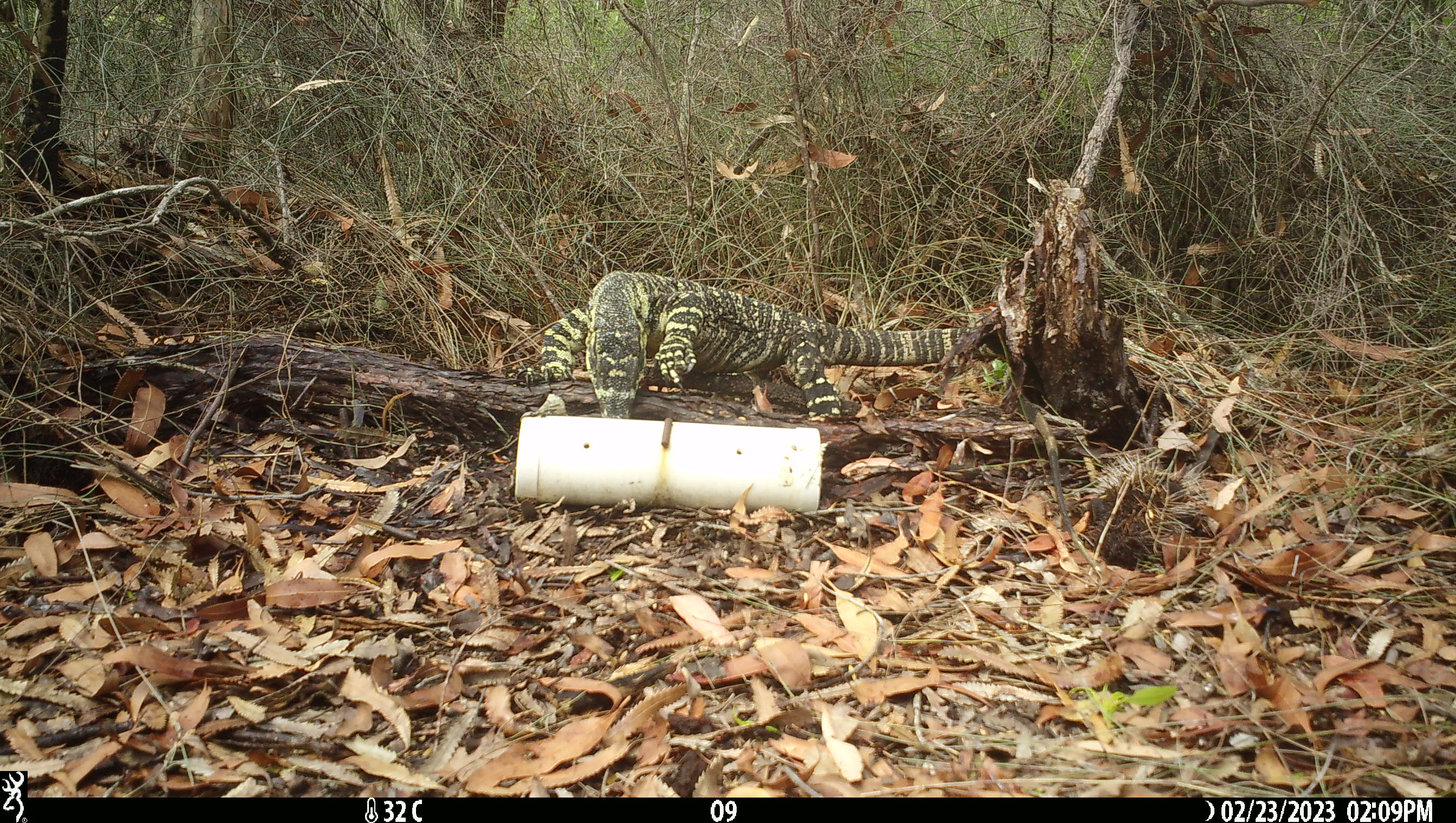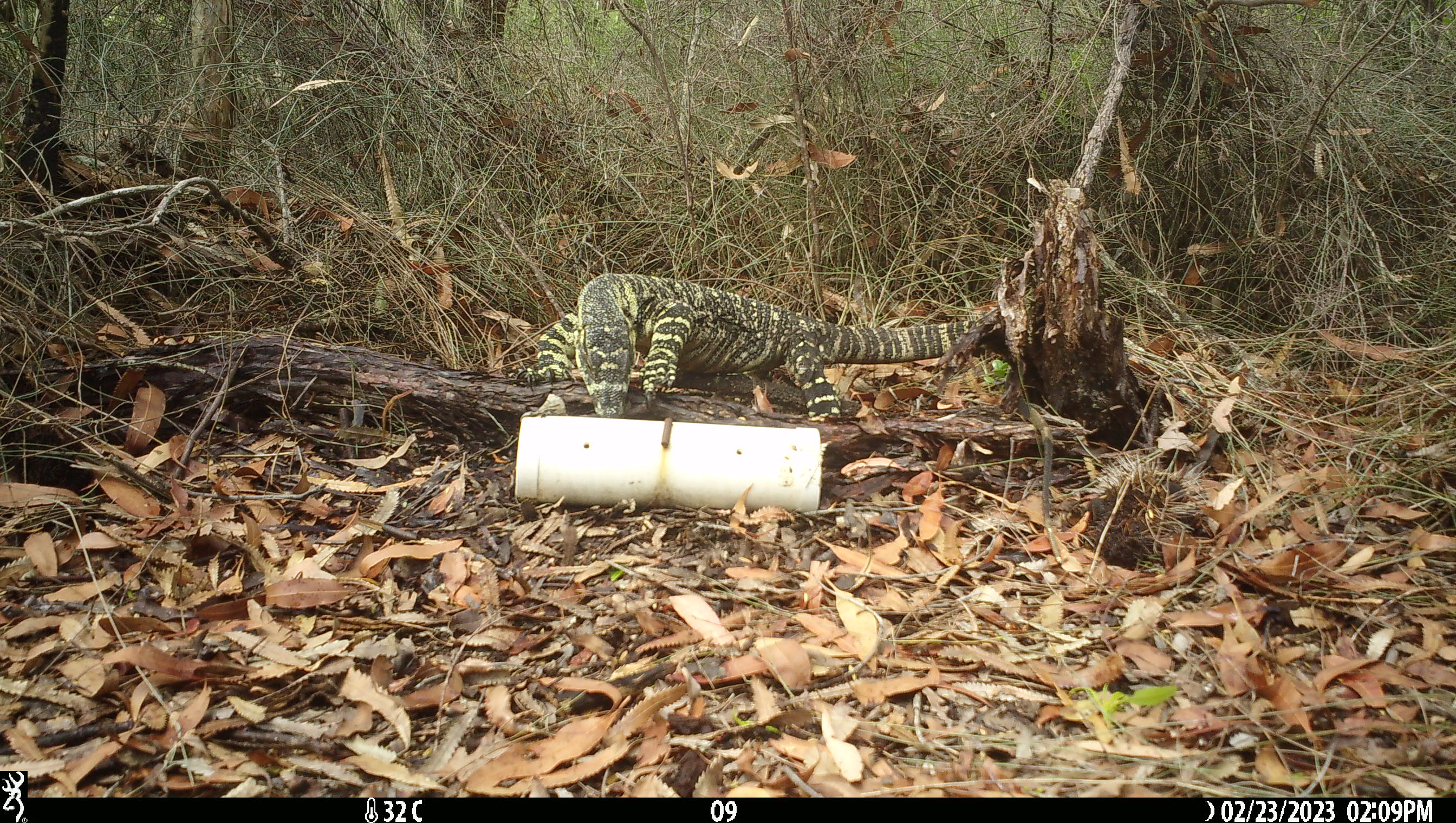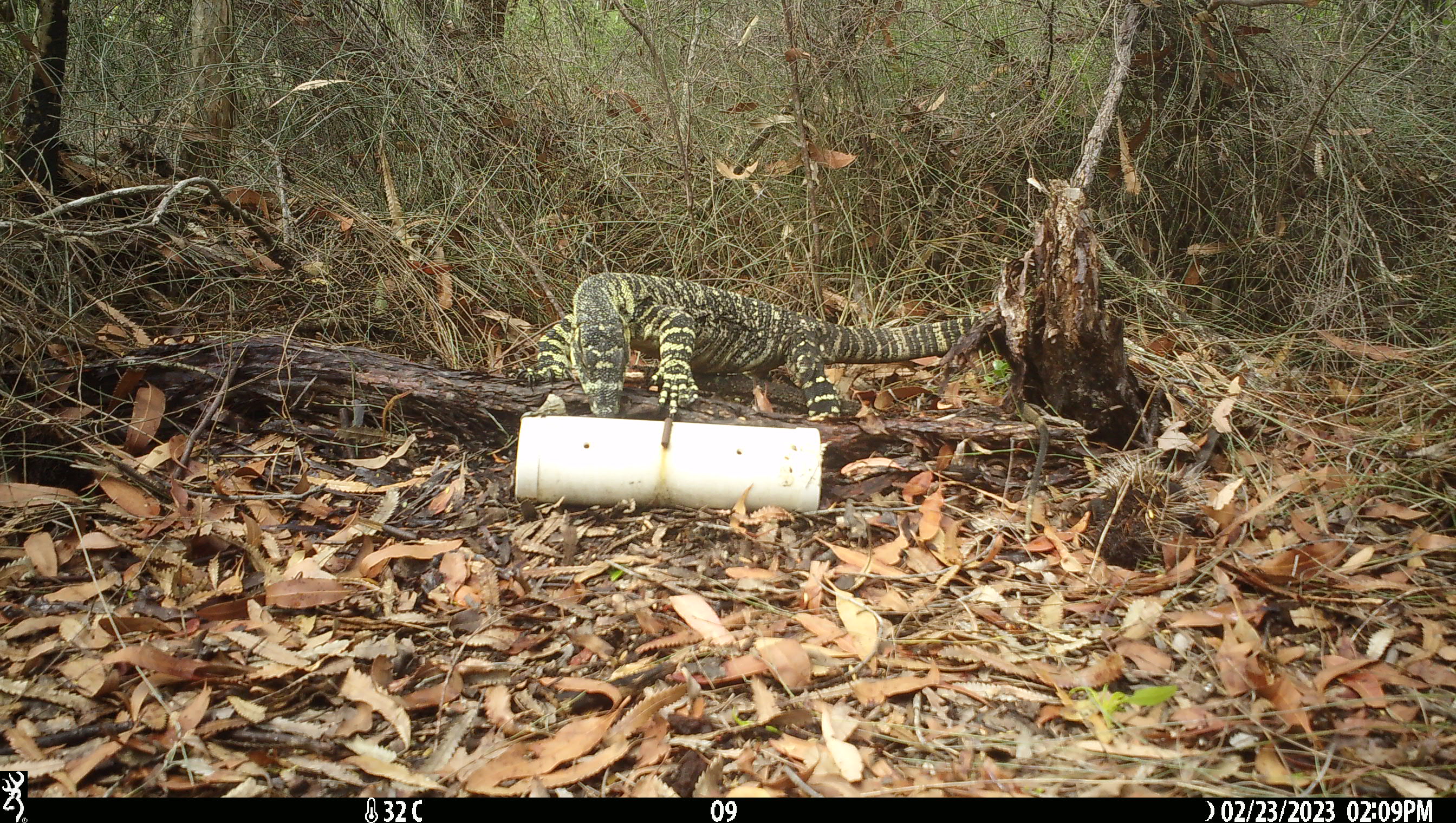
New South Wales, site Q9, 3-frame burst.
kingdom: Animalia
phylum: Chordata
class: Reptilia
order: Squamata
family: Varanidae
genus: Varanus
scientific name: Varanus varius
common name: lace monitor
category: goanna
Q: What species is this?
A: Goanna (lace monitor) (Varanus varius).